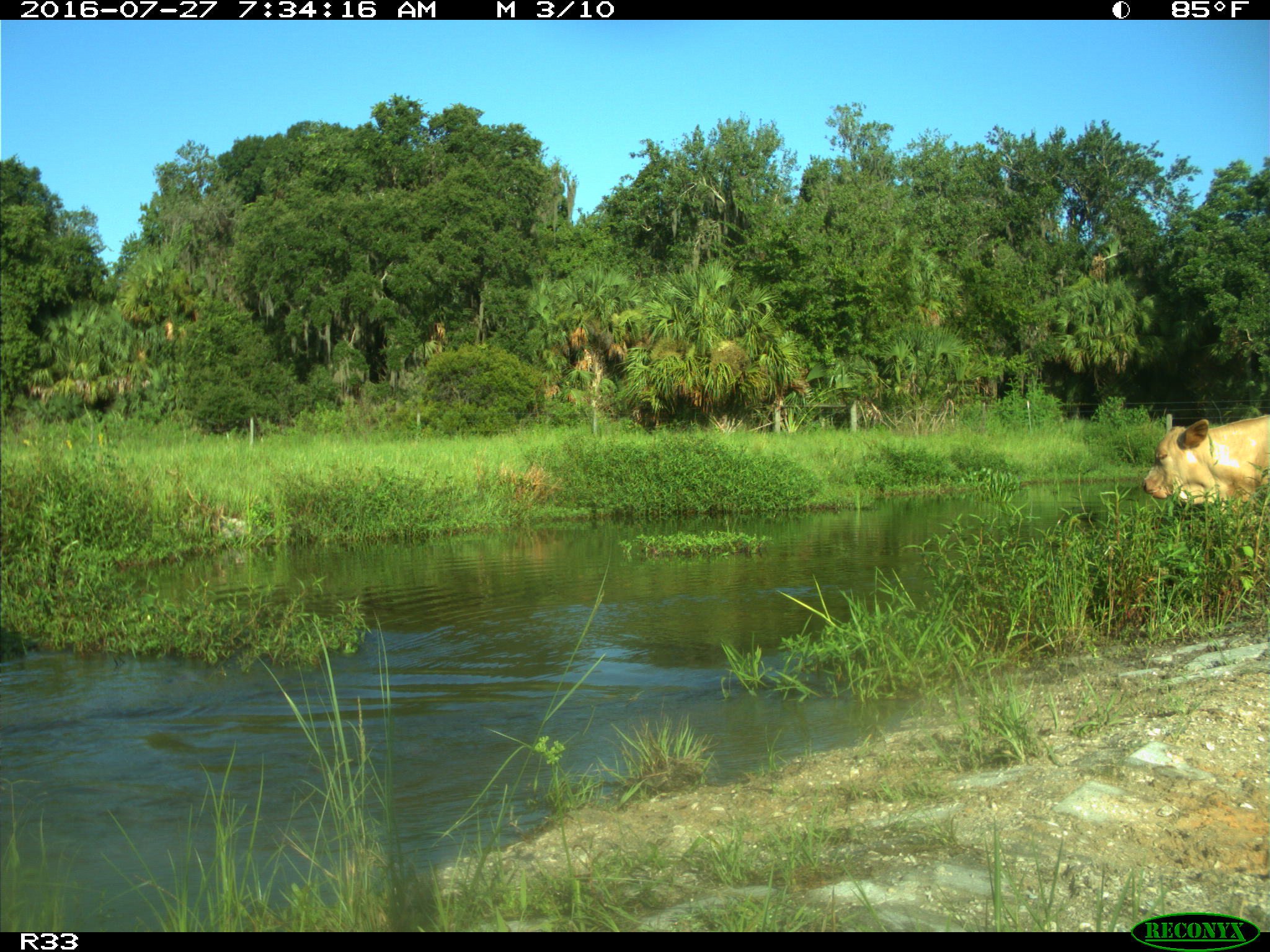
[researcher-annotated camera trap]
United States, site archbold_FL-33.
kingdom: Animalia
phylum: Chordata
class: Mammalia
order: Artiodactyla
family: Bovidae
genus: Bos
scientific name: Bos taurus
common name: domestic cow